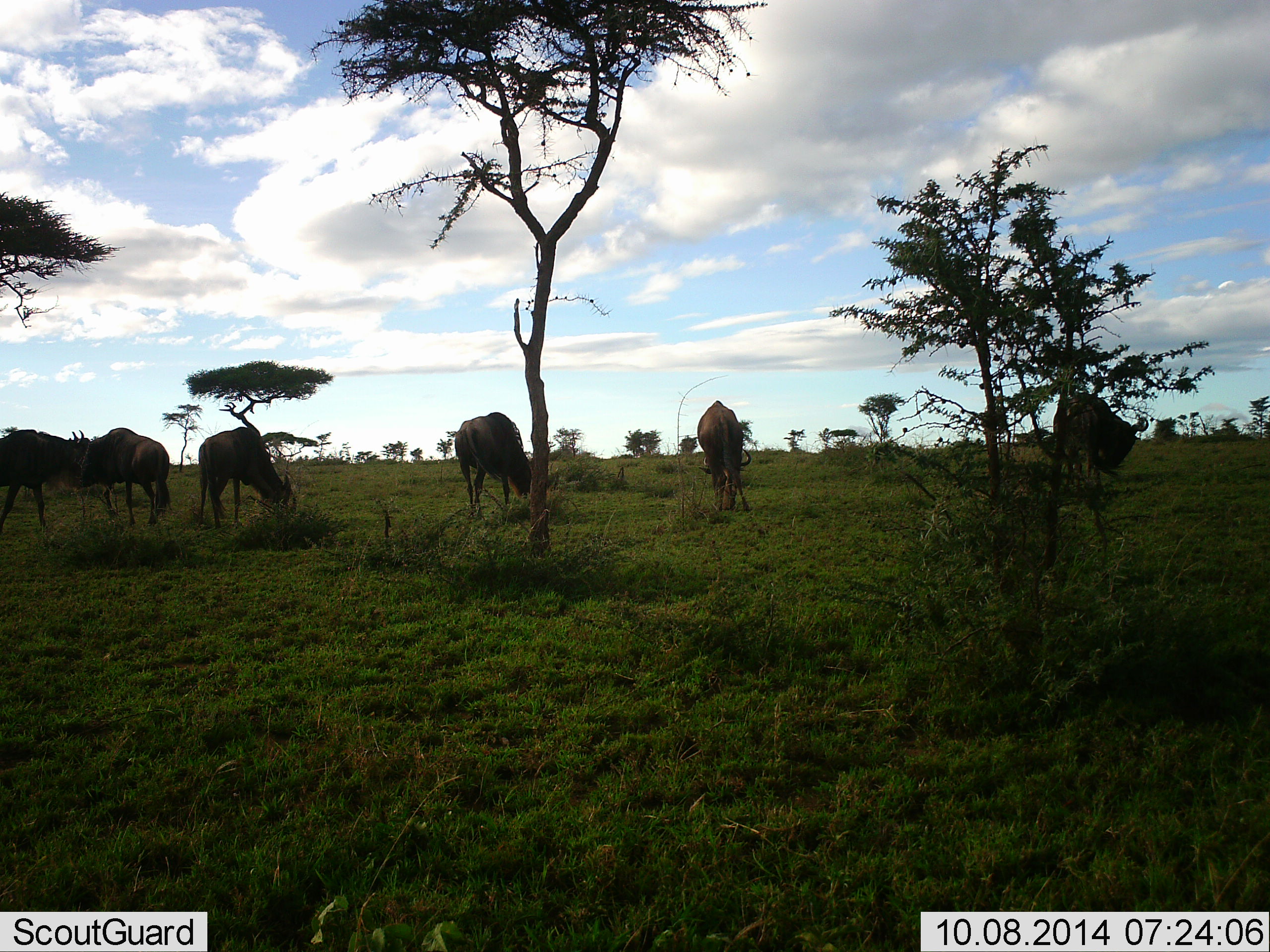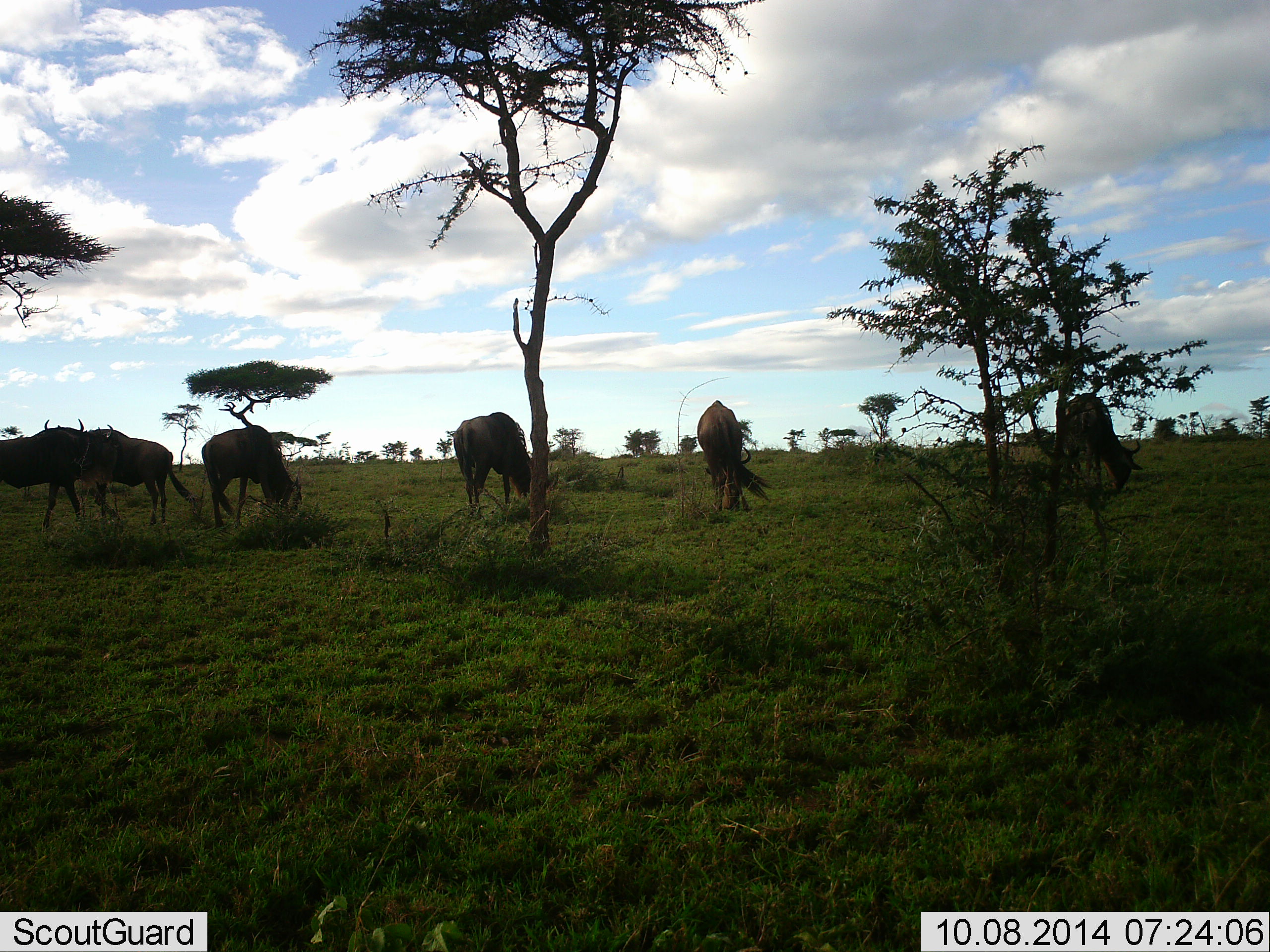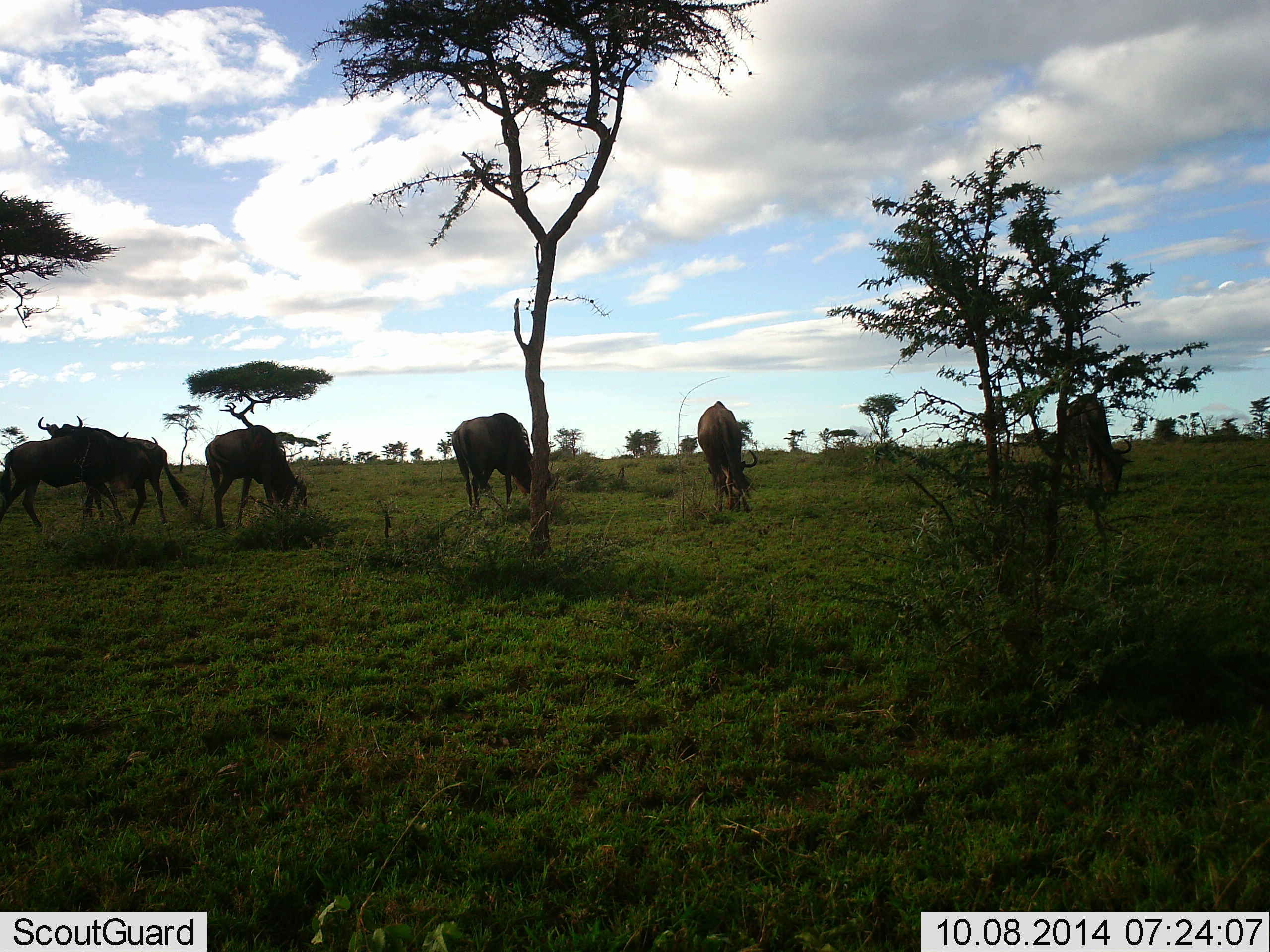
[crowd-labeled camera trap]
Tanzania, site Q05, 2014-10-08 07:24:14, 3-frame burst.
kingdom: Animalia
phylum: Chordata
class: Mammalia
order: Artiodactyla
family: Bovidae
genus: Connochaetes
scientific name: Connochaetes taurinus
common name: blue wildebeest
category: wildebeest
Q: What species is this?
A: Wildebeest (blue wildebeest) (Connochaetes taurinus).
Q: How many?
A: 6.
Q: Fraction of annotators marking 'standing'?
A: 70%.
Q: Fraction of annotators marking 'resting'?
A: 0%.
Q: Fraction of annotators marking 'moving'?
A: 30%.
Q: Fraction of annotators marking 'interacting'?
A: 0%.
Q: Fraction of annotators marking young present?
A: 0%.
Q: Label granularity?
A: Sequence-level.